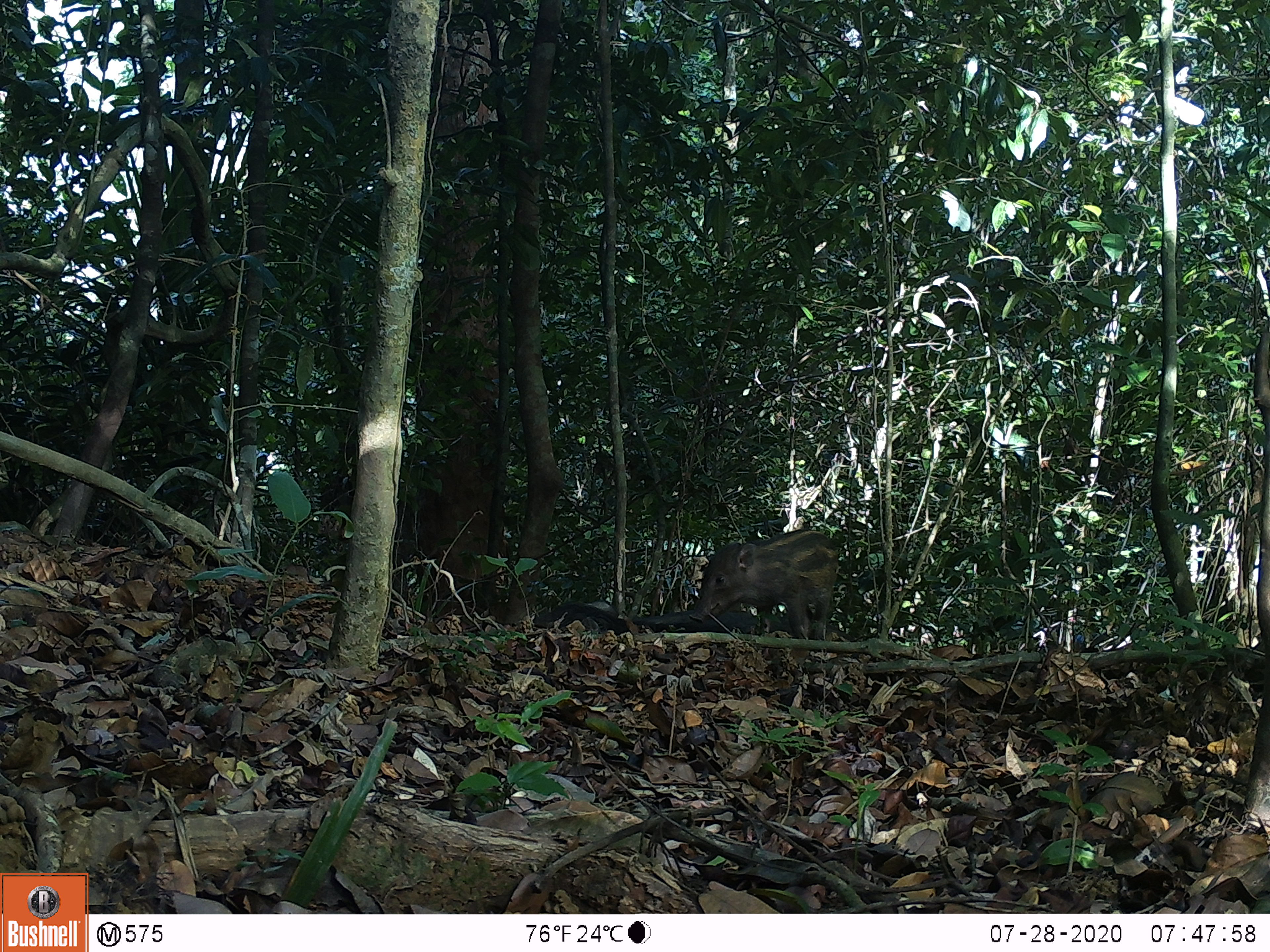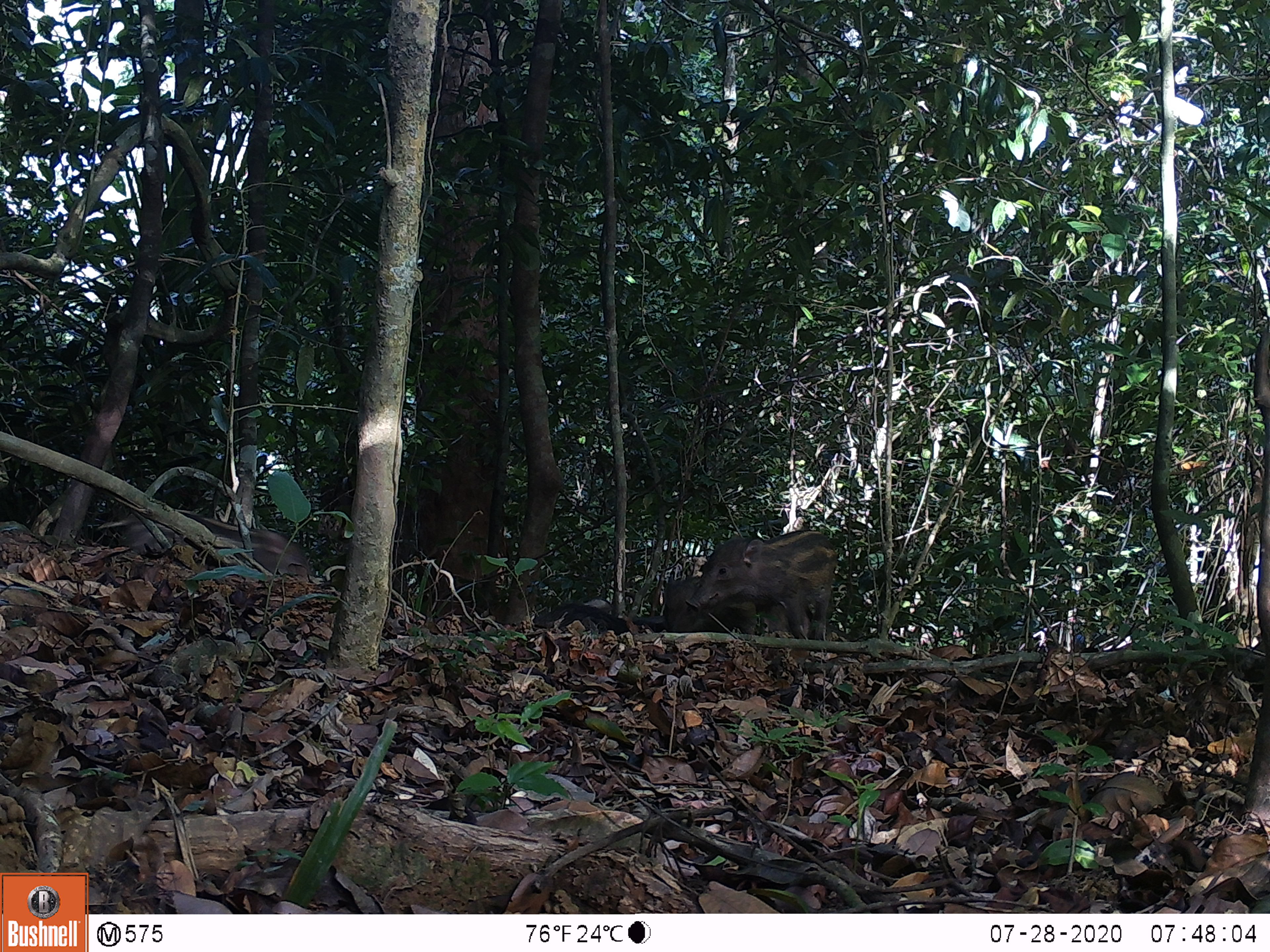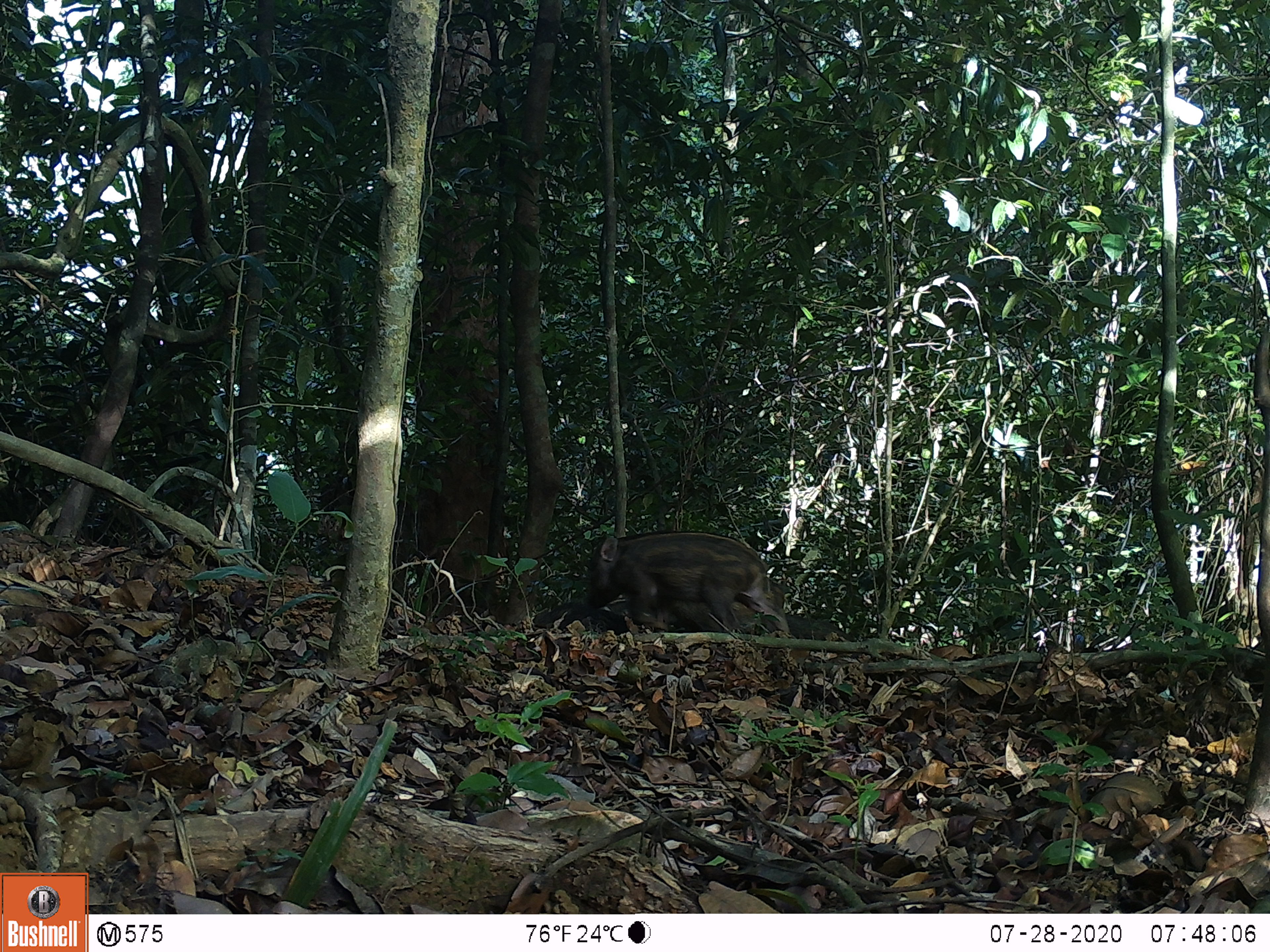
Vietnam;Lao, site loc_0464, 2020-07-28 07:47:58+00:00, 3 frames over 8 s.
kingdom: Animalia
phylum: Chordata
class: Mammalia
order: Artiodactyla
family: Suidae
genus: Sus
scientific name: Sus scrofa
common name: eurasian wild pig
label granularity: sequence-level